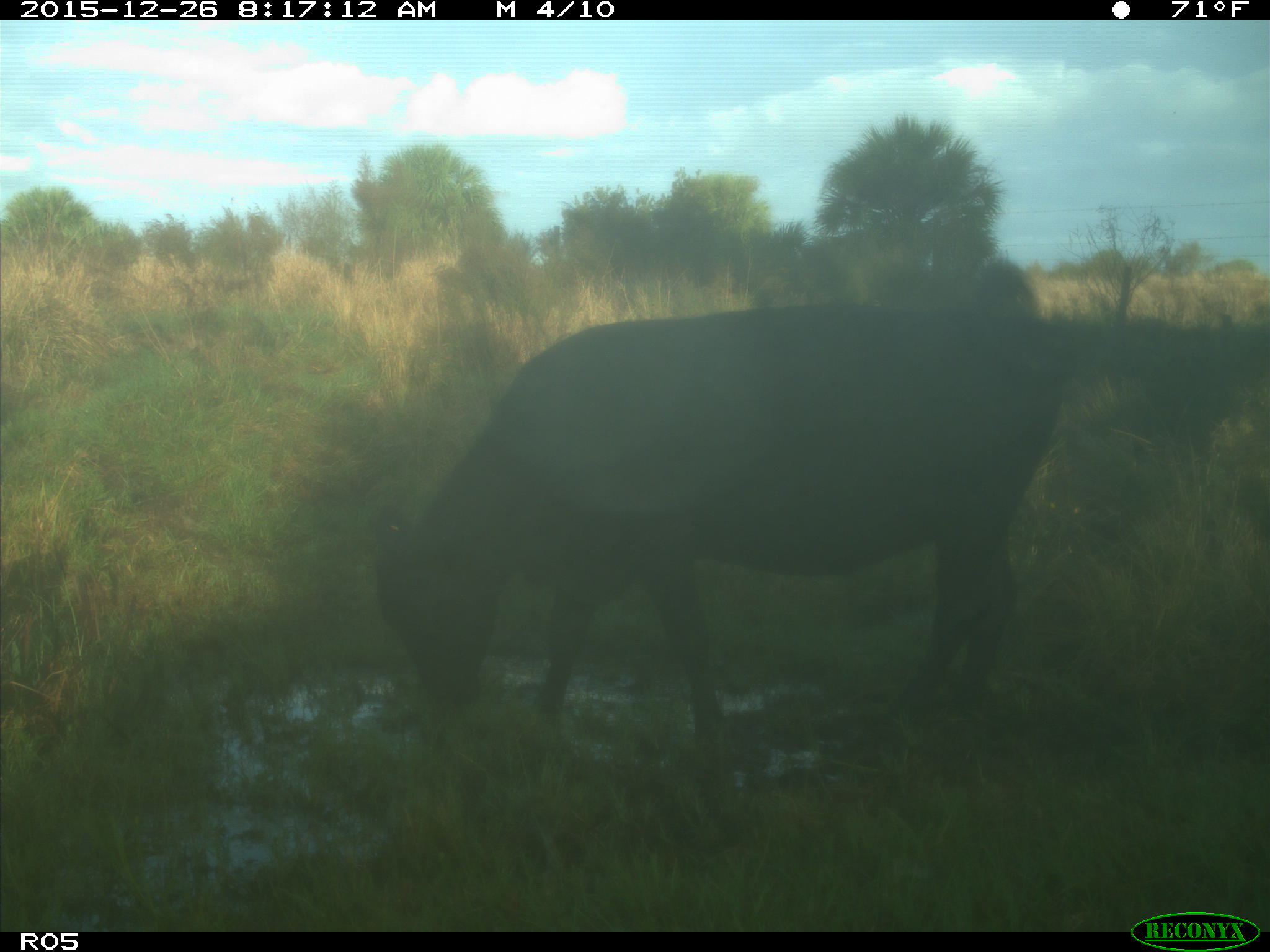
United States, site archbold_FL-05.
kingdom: Animalia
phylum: Chordata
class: Mammalia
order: Artiodactyla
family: Bovidae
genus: Bos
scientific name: Bos taurus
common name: domestic cow